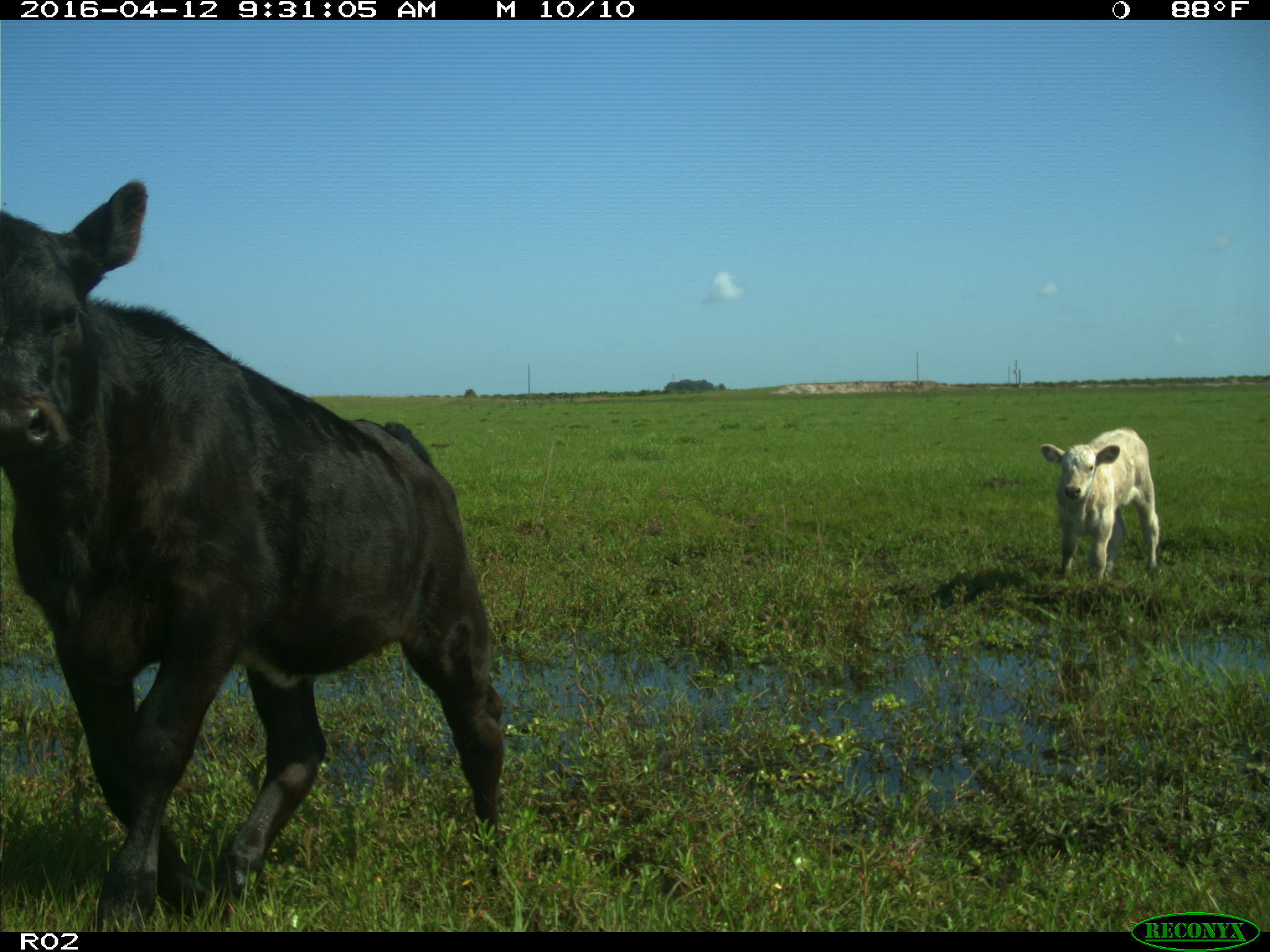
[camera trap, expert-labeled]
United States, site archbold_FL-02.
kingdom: Animalia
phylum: Chordata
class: Mammalia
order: Artiodactyla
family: Bovidae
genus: Bos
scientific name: Bos taurus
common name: domestic cow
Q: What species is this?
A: Bos taurus (domestic cow).